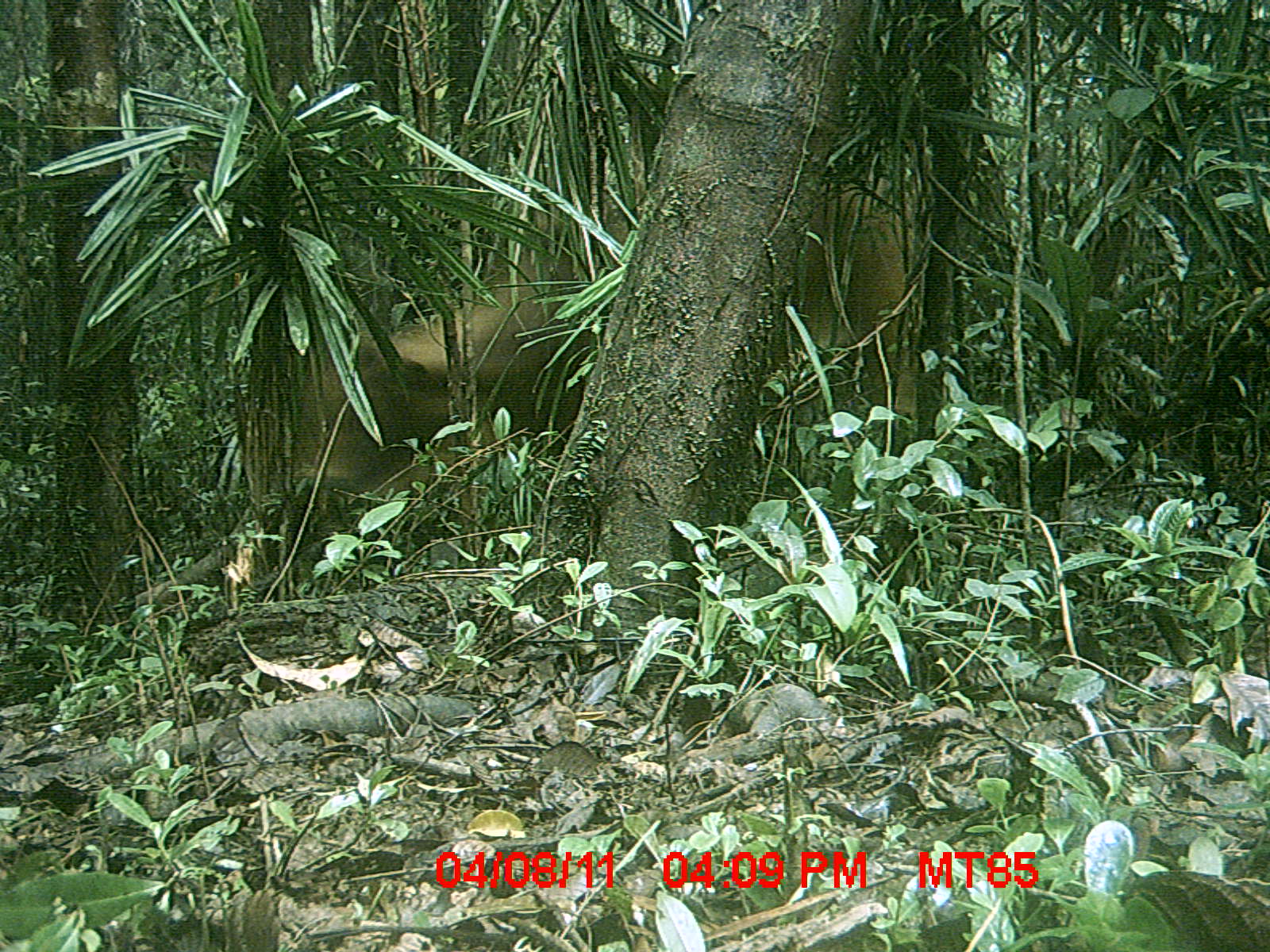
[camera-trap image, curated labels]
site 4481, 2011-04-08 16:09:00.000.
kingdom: Animalia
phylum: Chordata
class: Mammalia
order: Artiodactyla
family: Bovidae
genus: Bos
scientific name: Bos taurus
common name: domestic cattle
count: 3